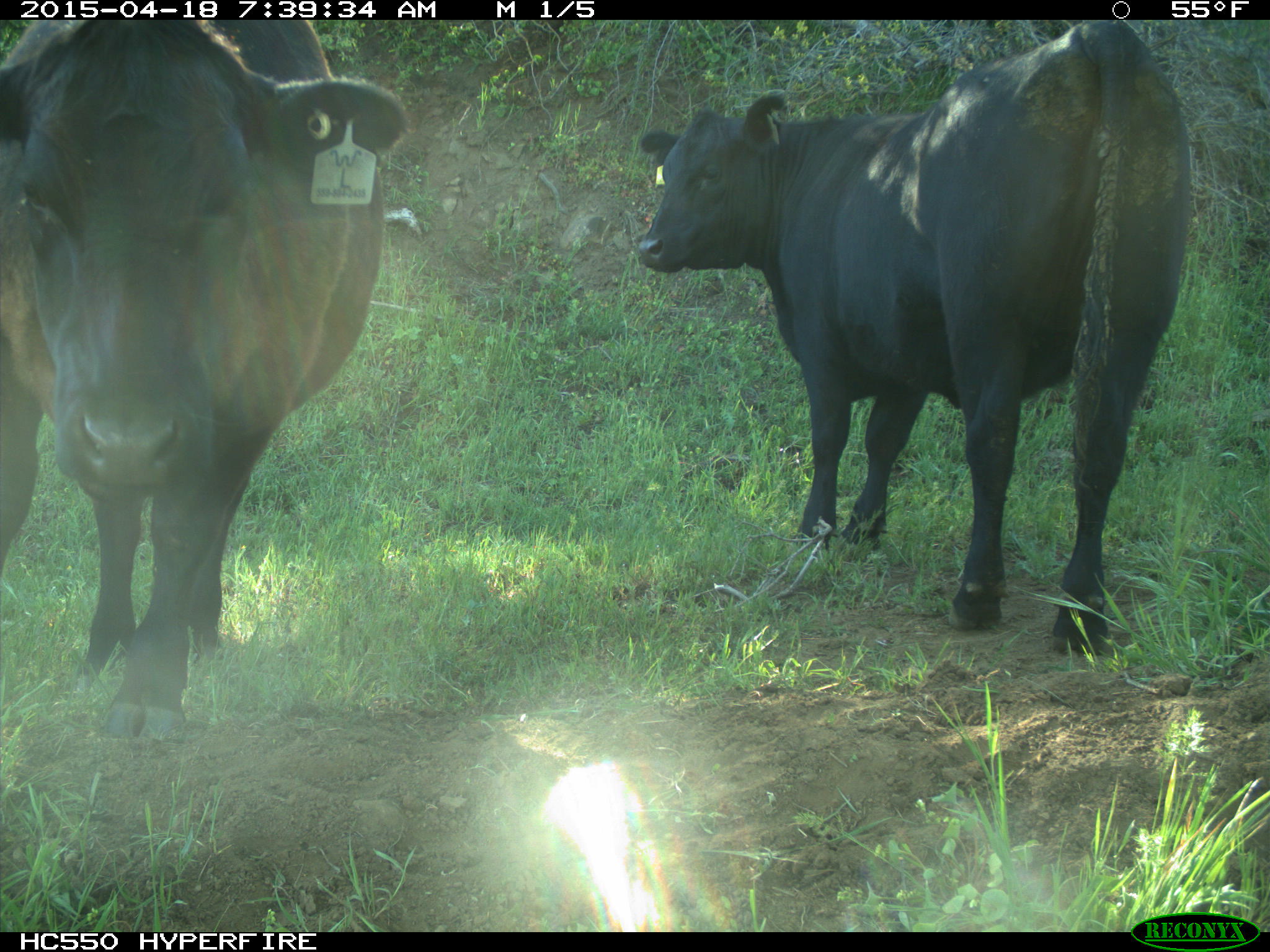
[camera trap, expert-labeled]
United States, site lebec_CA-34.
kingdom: Animalia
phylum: Chordata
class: Mammalia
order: Artiodactyla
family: Bovidae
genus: Bos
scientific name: Bos taurus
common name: domestic cow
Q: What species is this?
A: Bos taurus (domestic cow).